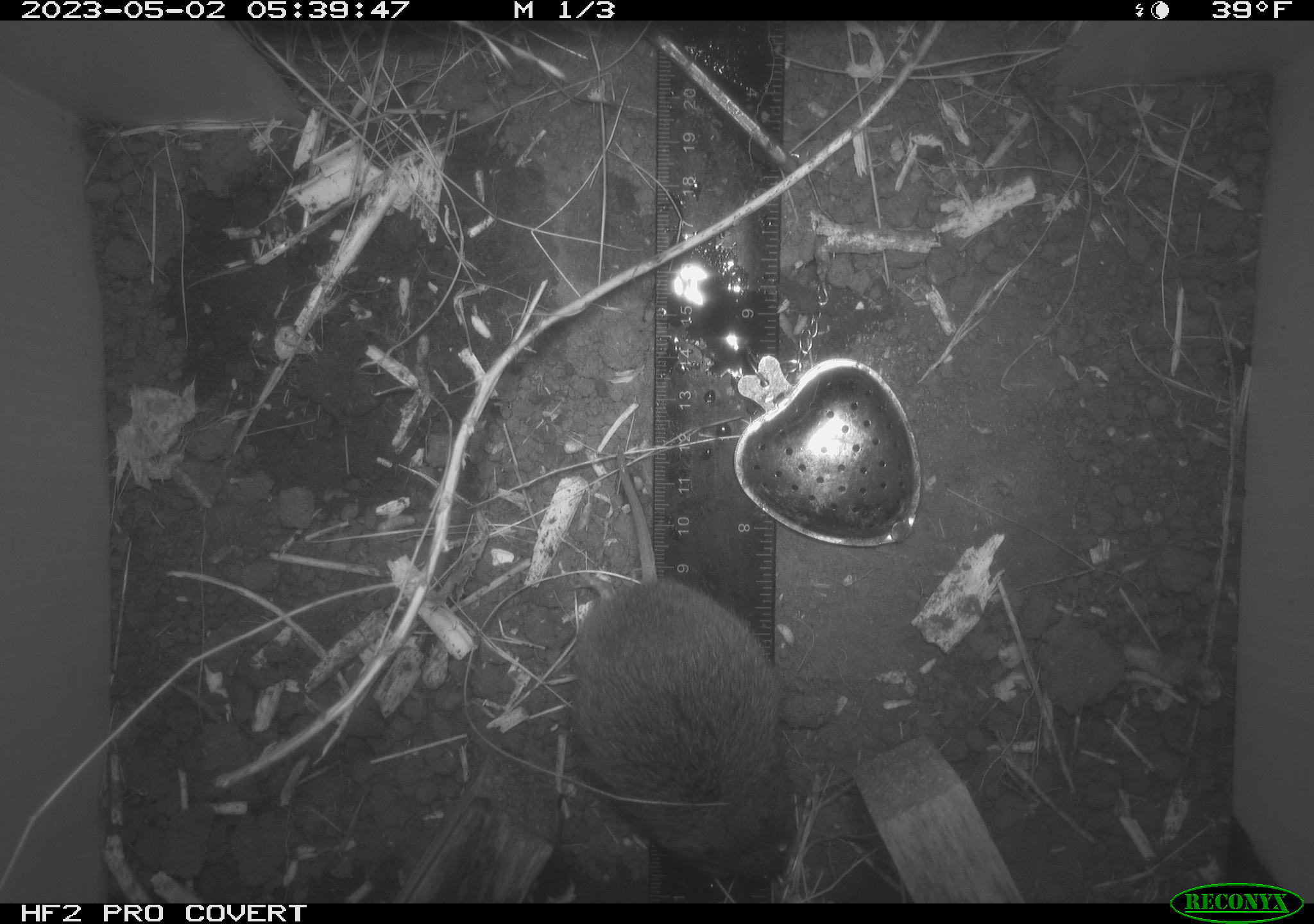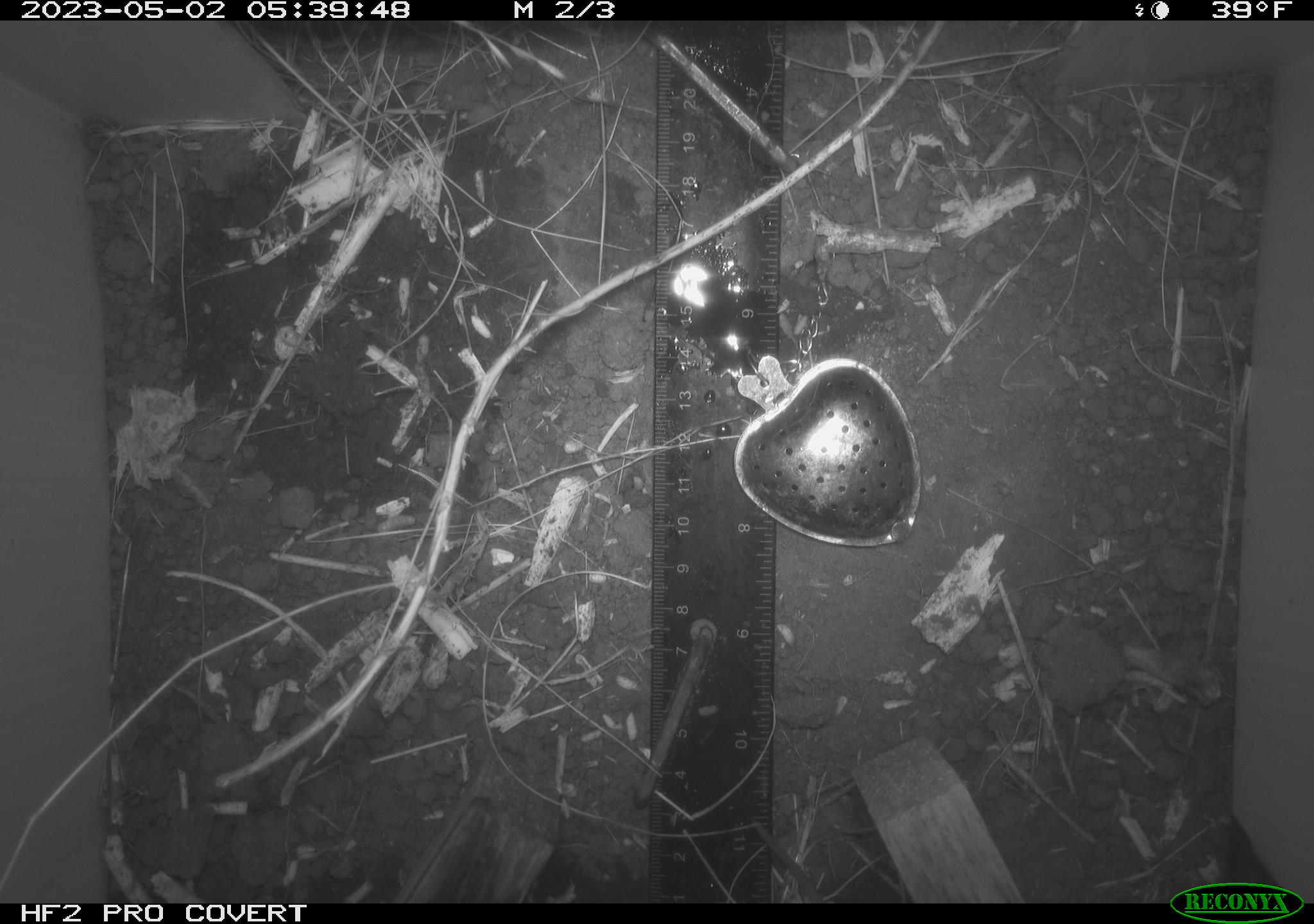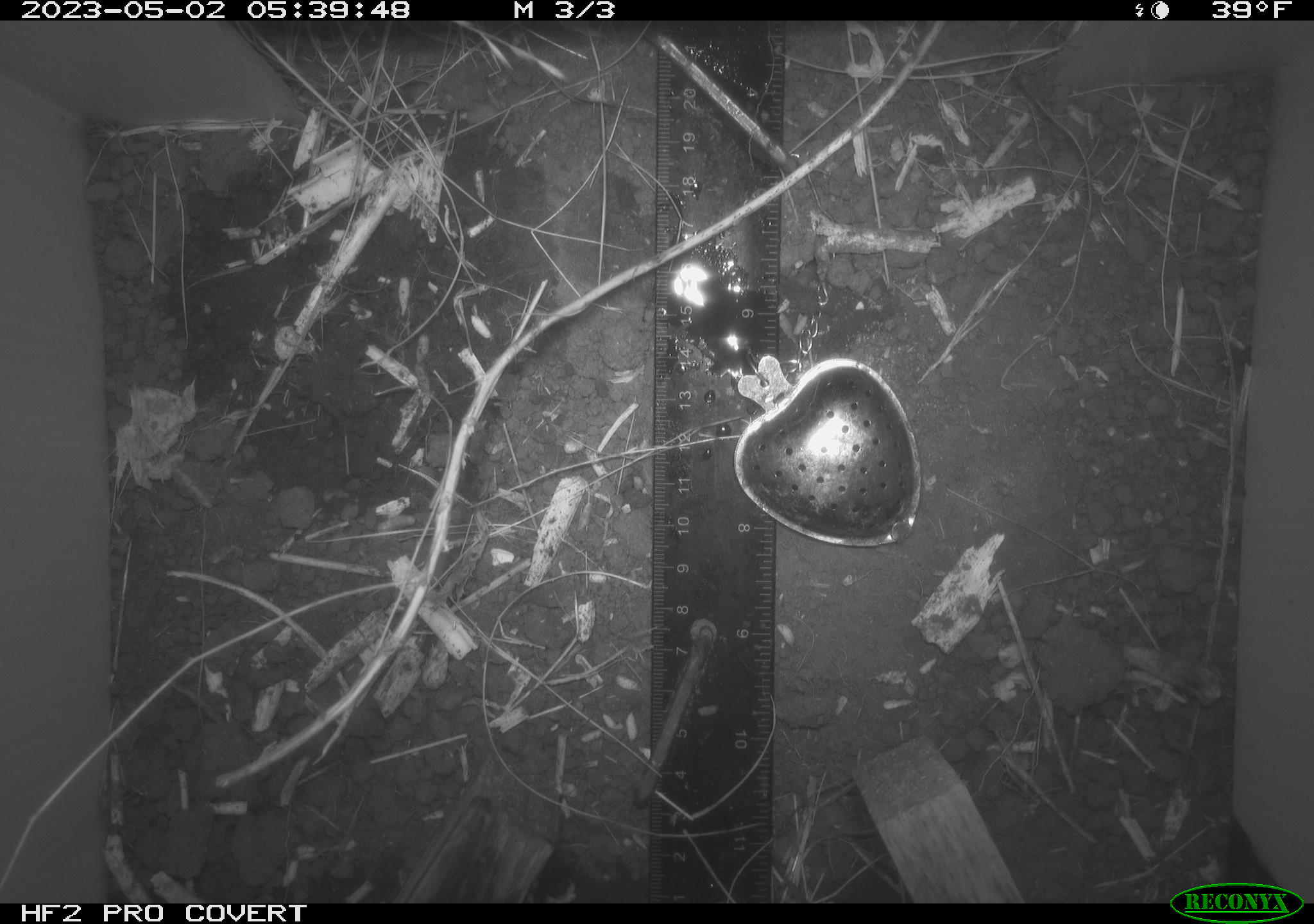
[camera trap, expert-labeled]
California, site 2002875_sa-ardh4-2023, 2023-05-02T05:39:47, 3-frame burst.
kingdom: Animalia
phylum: Chordata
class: Mammalia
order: Rodentia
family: Cricetidae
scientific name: Arvicolinae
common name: voles, lemmings, and muskrats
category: arvicolinae subfamily